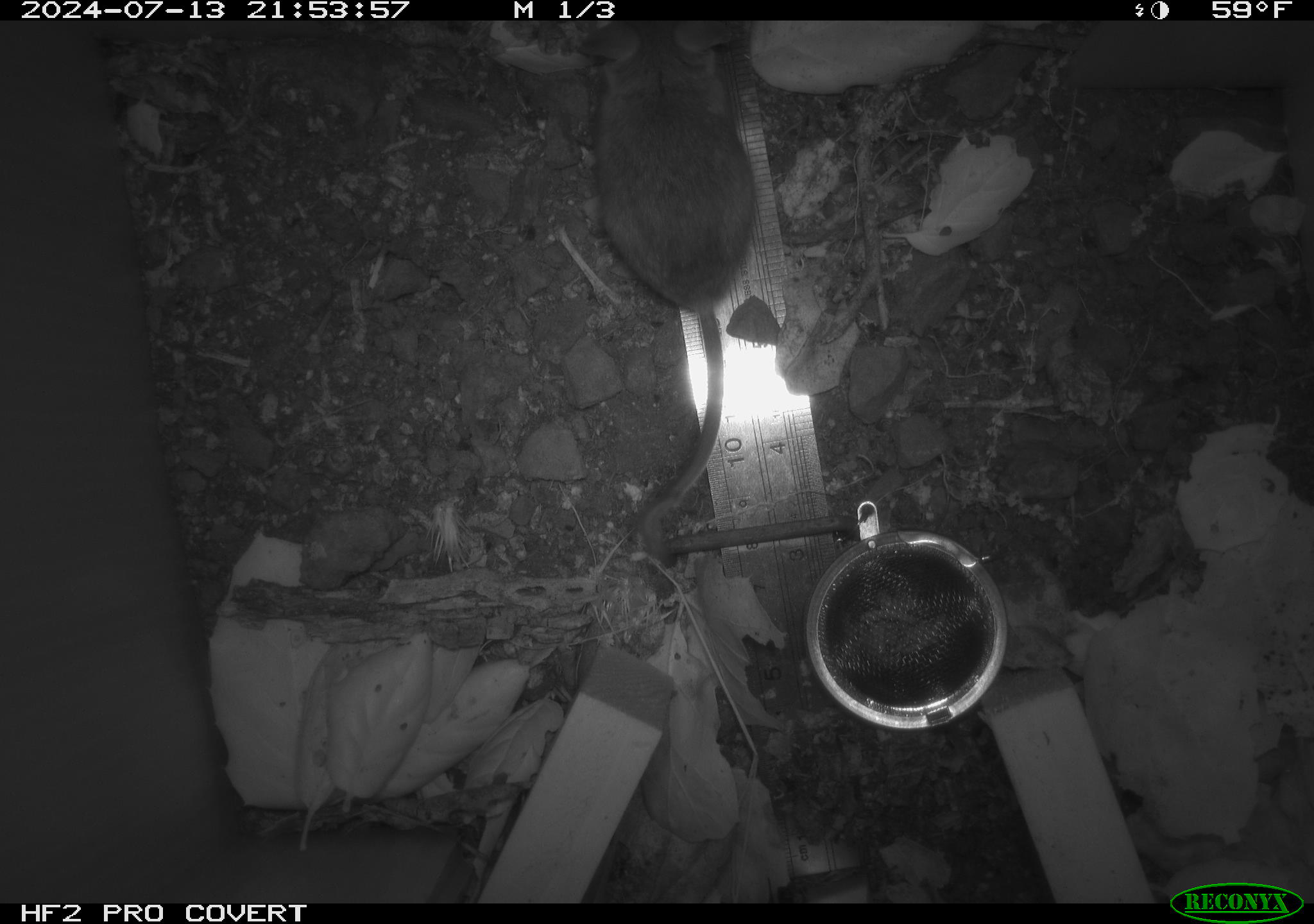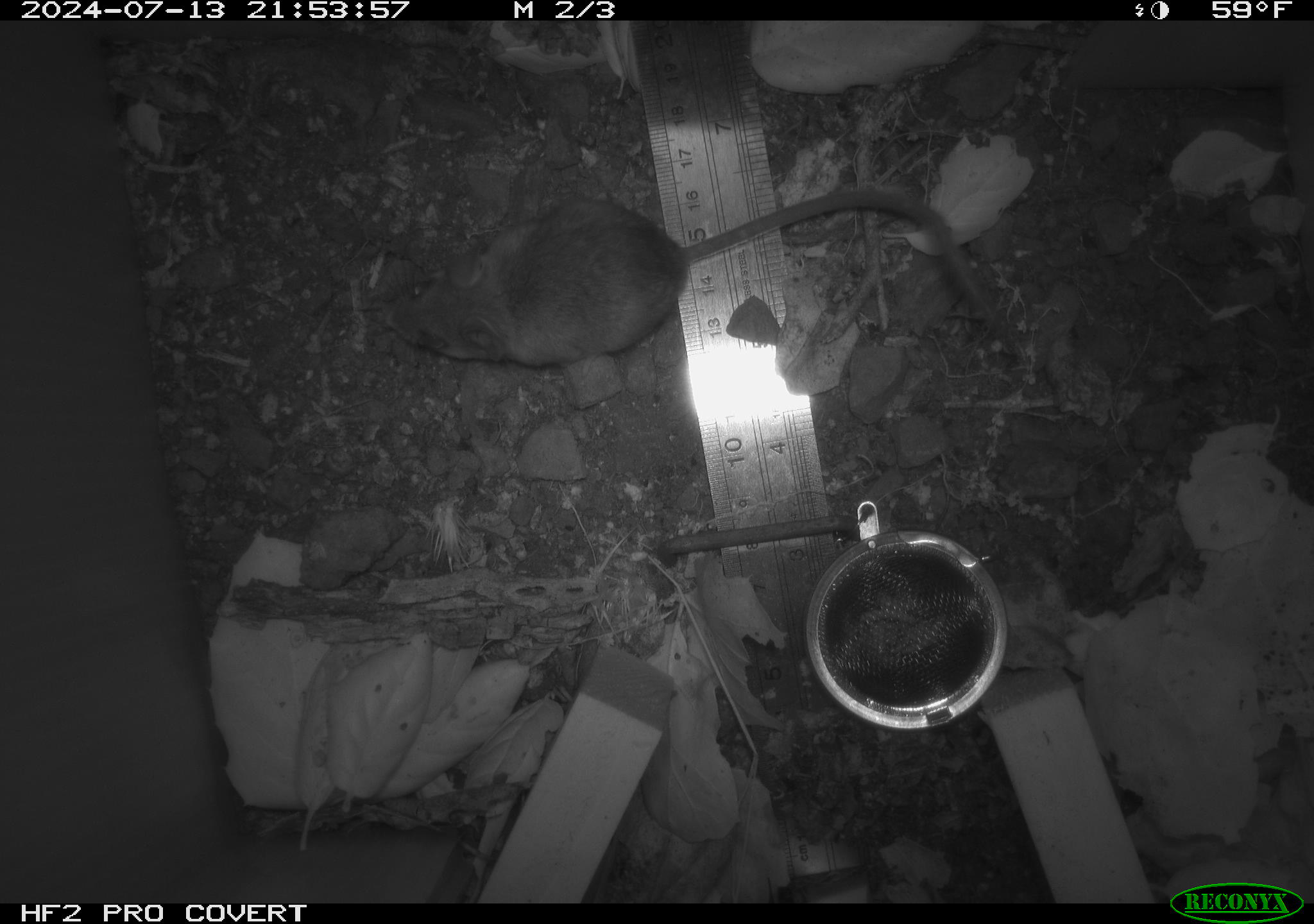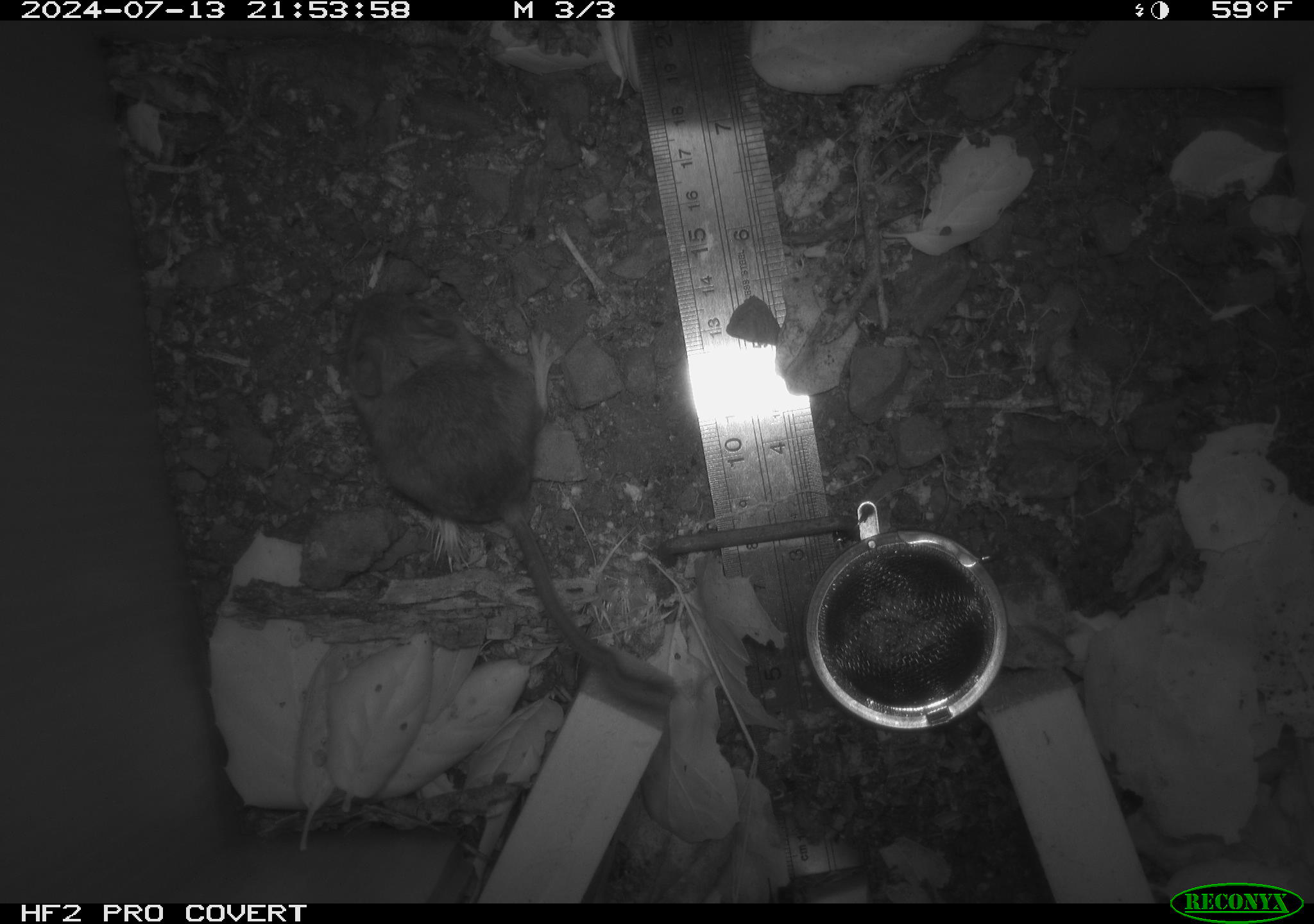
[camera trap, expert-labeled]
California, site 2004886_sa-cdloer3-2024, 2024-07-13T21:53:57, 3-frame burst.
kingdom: Animalia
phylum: Chordata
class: Mammalia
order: Rodentia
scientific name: Rodentia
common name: rodent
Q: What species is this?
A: Rodent (Rodentia).